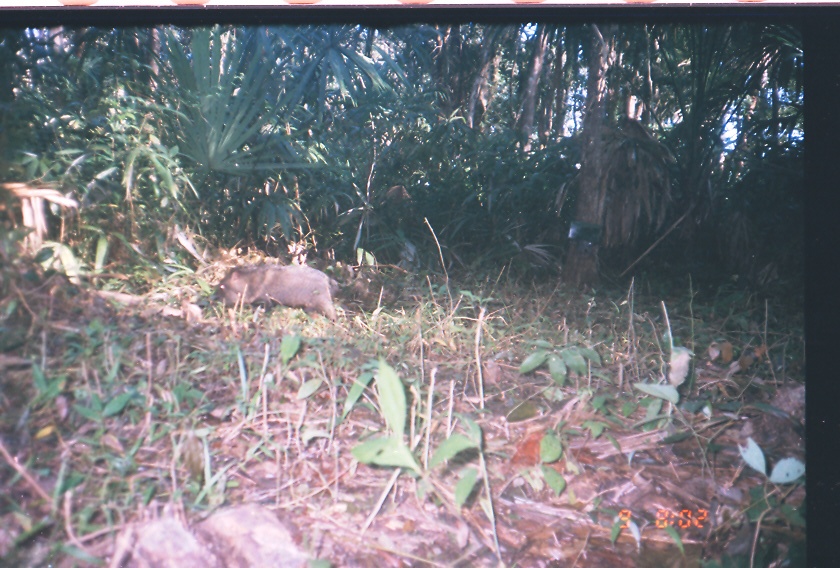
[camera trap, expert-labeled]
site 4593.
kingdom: Animalia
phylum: Chordata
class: Mammalia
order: Artiodactyla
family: Tayassuidae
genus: Pecari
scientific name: Pecari tajacu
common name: collared peccary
Pecari tajacu (collared peccary).